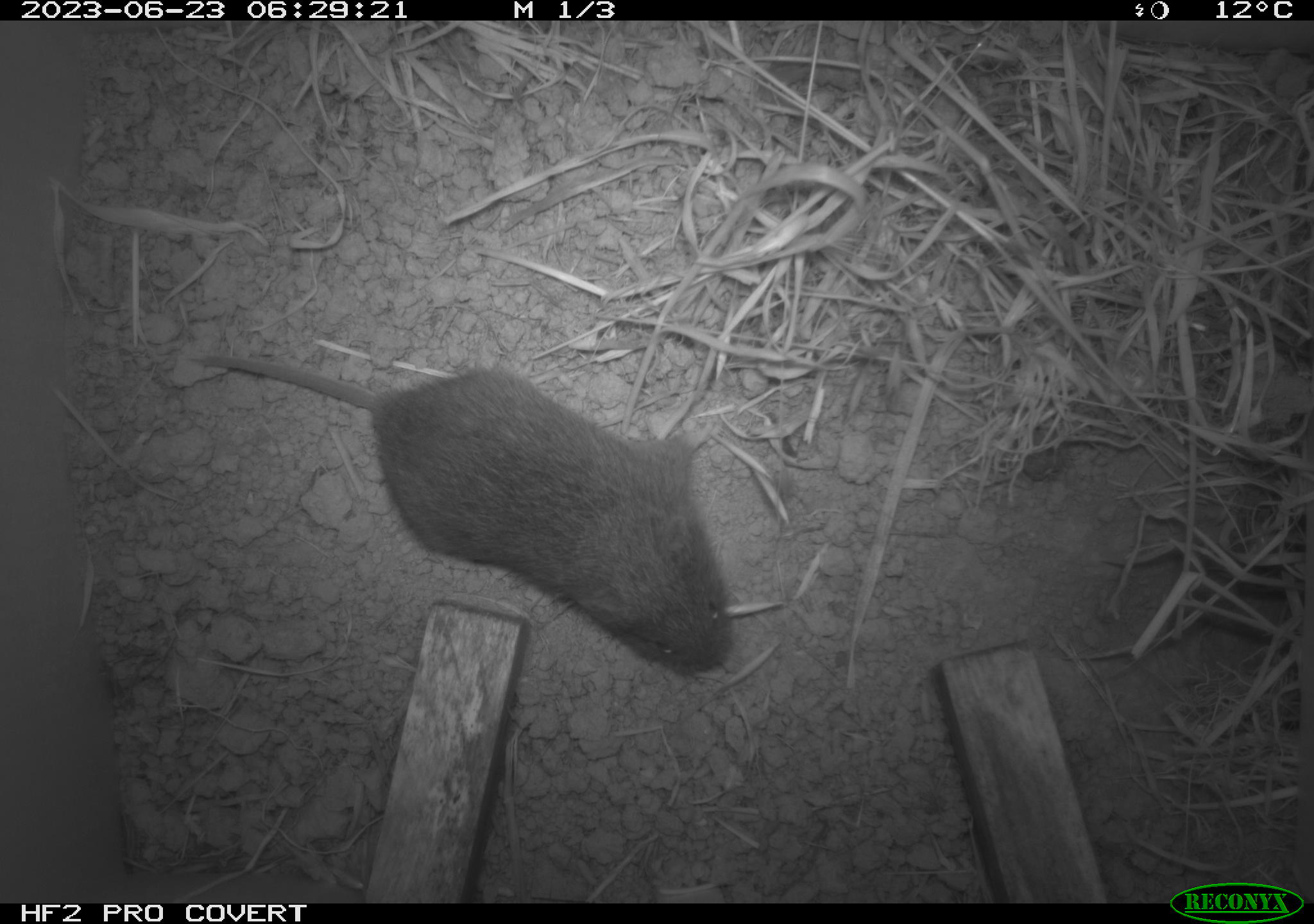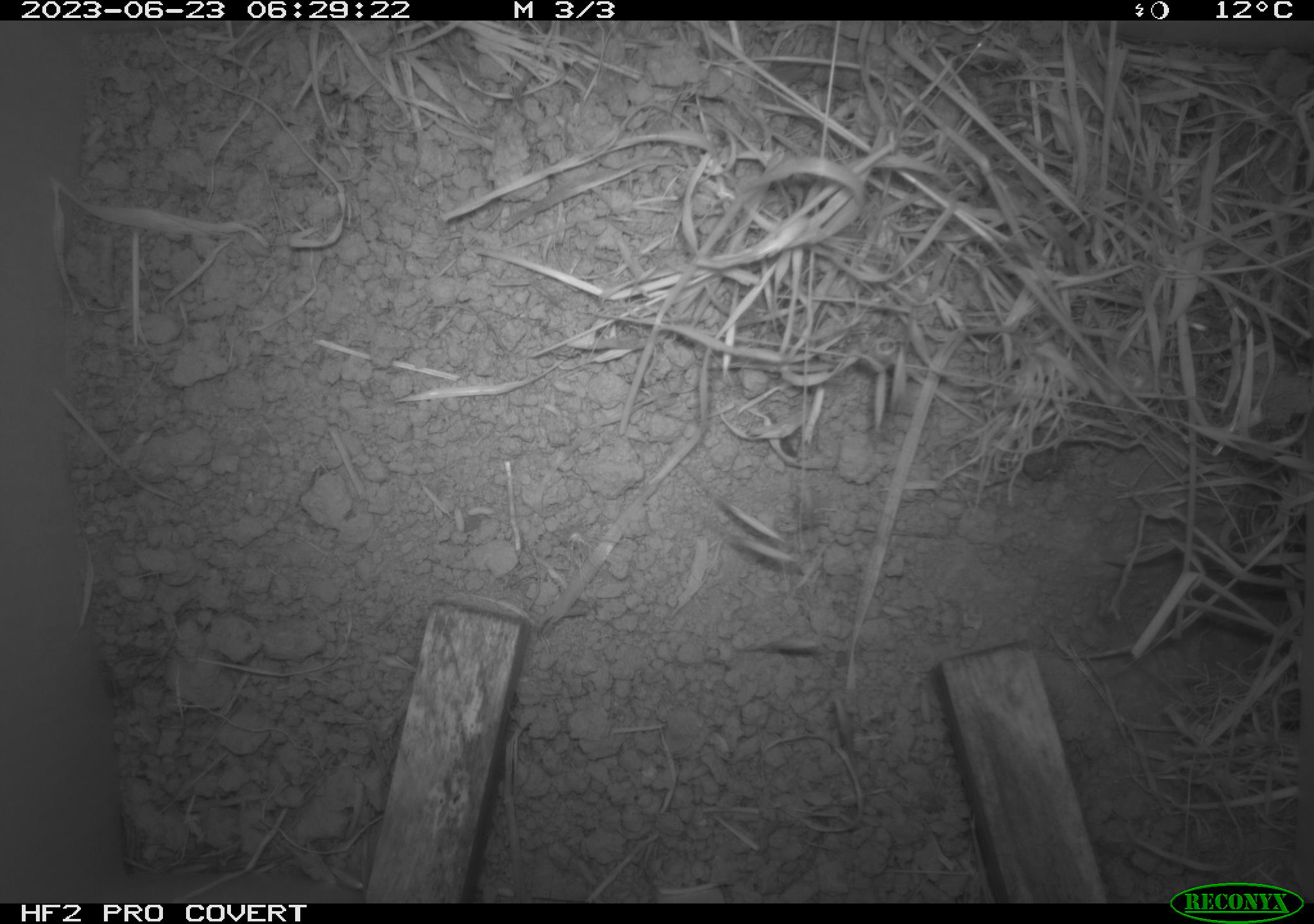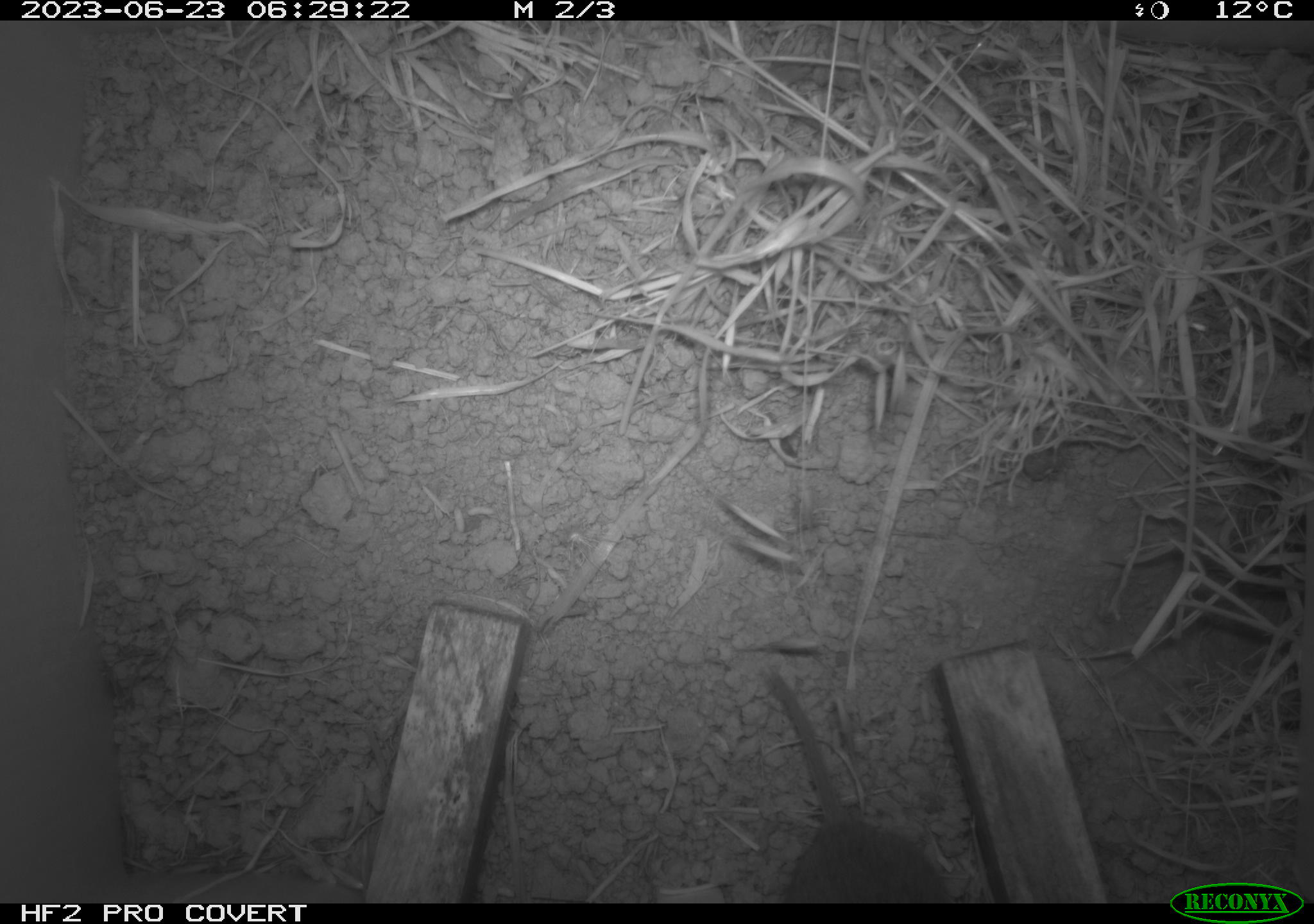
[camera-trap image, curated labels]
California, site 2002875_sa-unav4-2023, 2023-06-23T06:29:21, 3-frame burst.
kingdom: Animalia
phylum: Chordata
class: Mammalia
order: Rodentia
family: Cricetidae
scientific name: Arvicolinae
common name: voles, lemmings, and muskrats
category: arvicolinae subfamily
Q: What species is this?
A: Arvicolinae subfamily (voles, lemmings, and muskrats) (Arvicolinae).